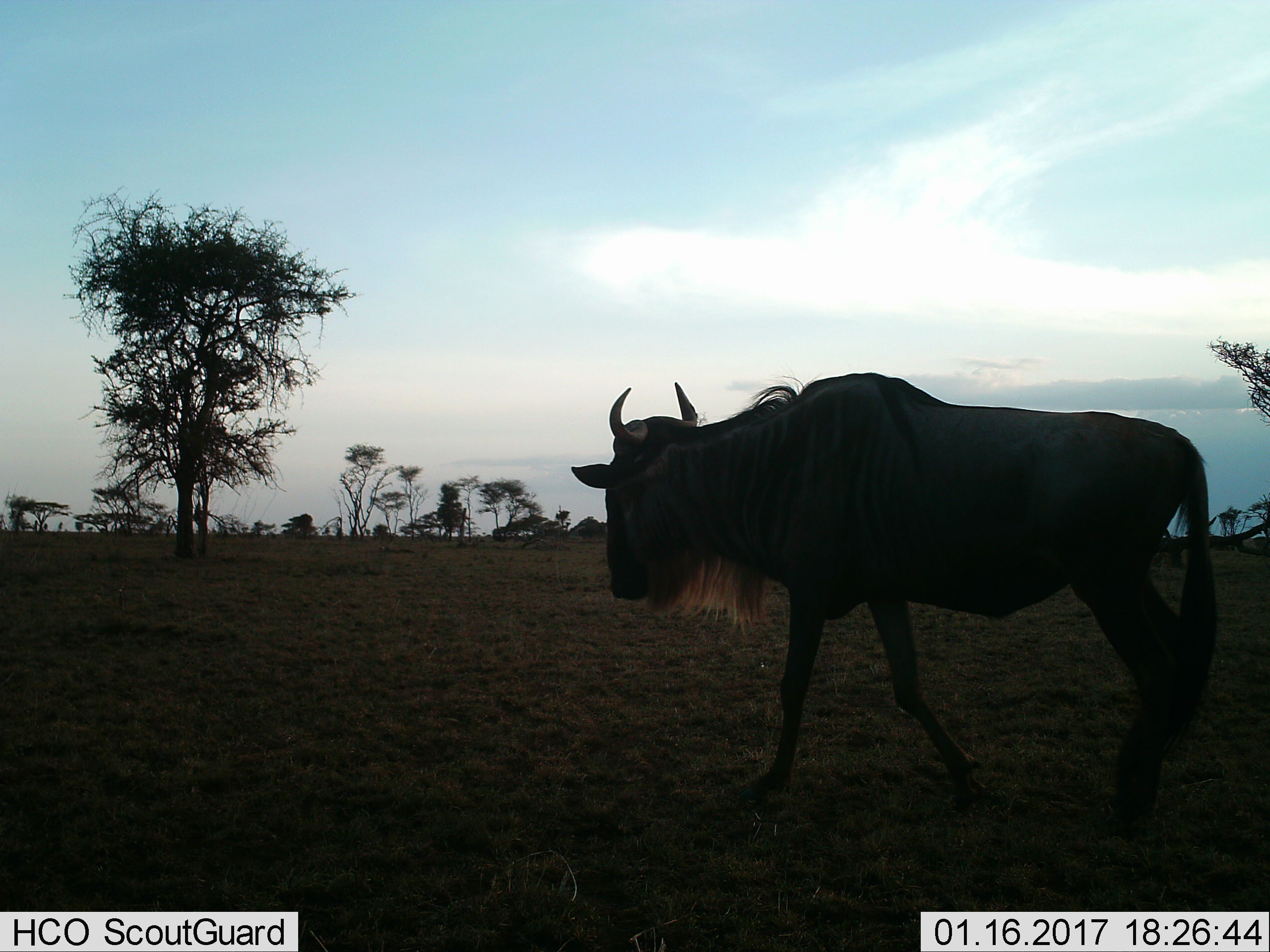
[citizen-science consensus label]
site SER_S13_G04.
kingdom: Animalia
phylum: Chordata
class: Mammalia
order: Artiodactyla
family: Bovidae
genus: Connochaetes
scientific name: Connochaetes taurinus taurinus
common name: blue wildebeest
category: wildebeestblue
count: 1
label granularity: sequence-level